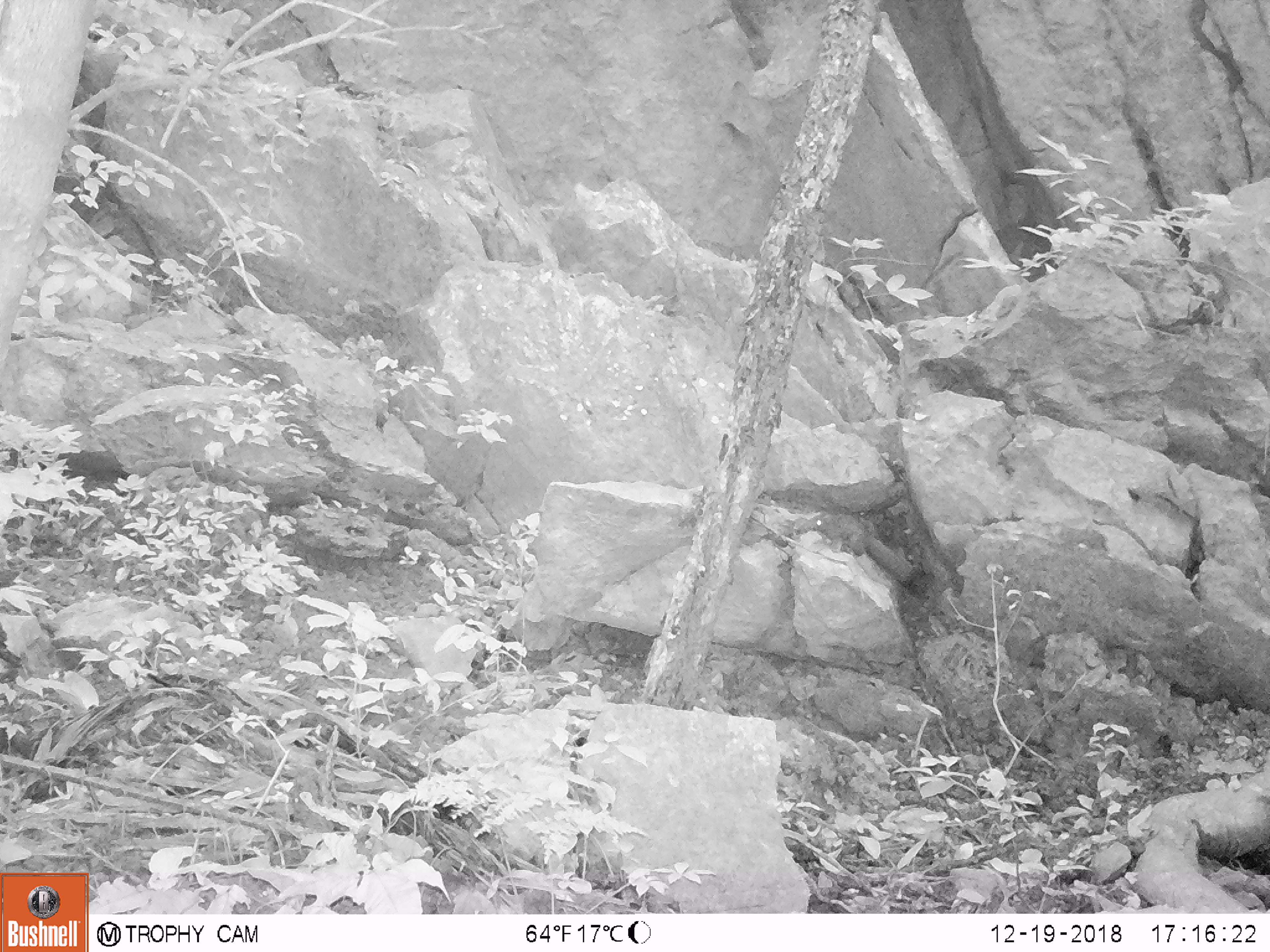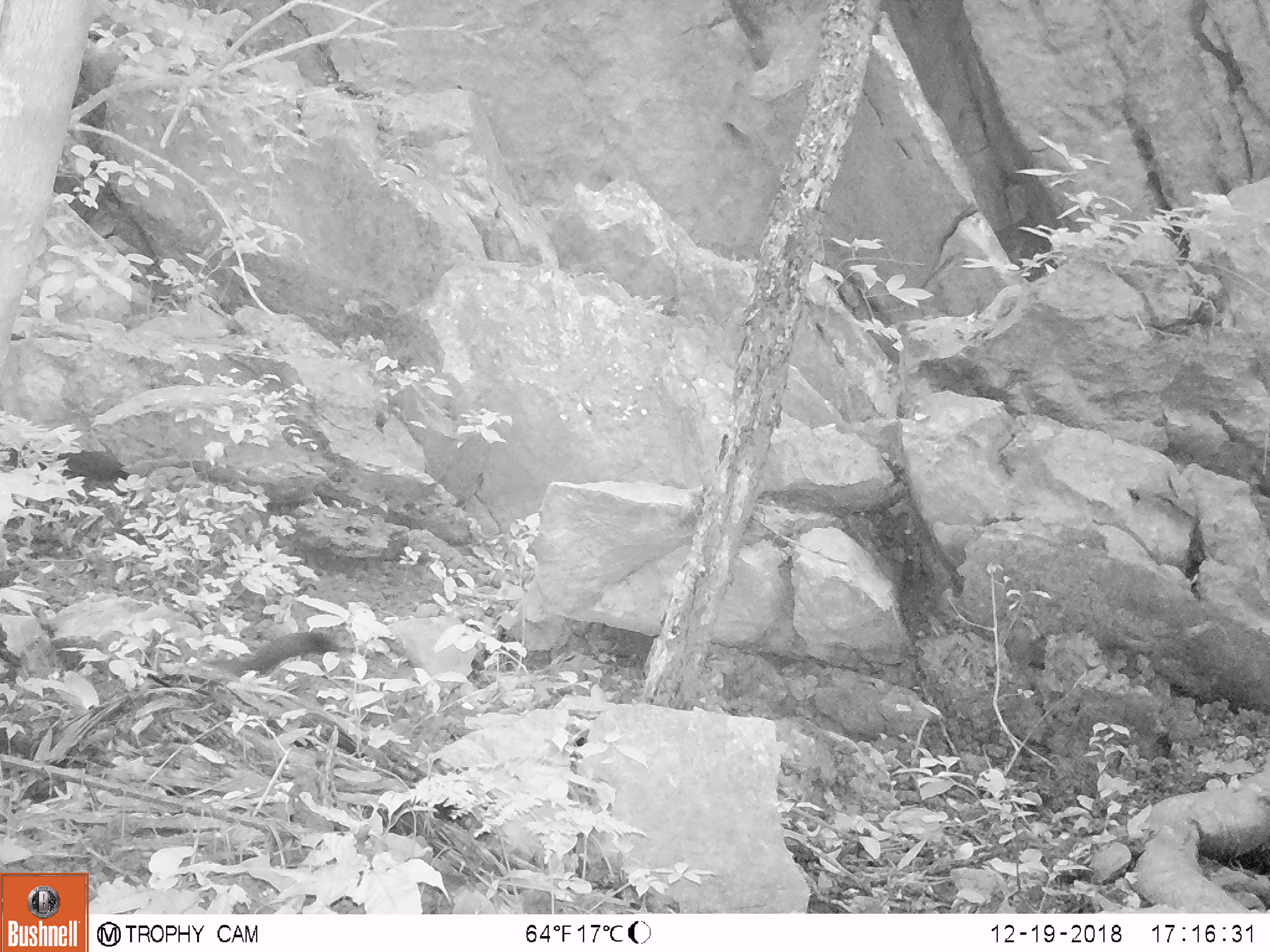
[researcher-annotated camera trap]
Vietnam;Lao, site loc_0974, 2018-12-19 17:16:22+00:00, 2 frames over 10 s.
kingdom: Animalia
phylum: Chordata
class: Mammalia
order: Rodentia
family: Sciuridae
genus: Sciurus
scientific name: Sciurus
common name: squirrel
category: unidentified squirrel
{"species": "unidentified squirrel (squirrel) (Sciurus)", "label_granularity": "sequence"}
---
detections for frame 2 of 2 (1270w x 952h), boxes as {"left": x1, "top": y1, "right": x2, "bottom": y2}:
unidentified squirrel: {"left": 202, "top": 631, "right": 338, "bottom": 679}